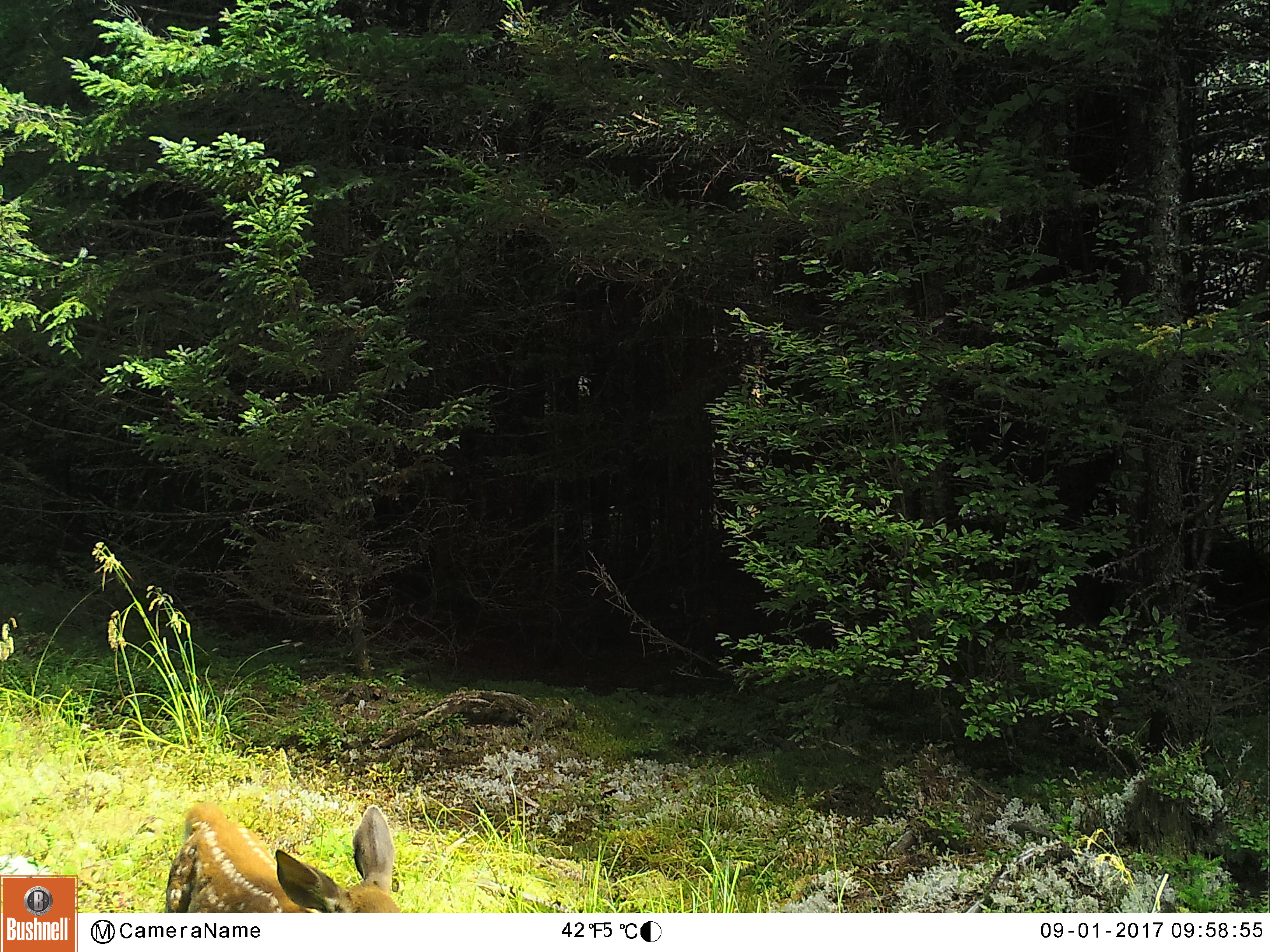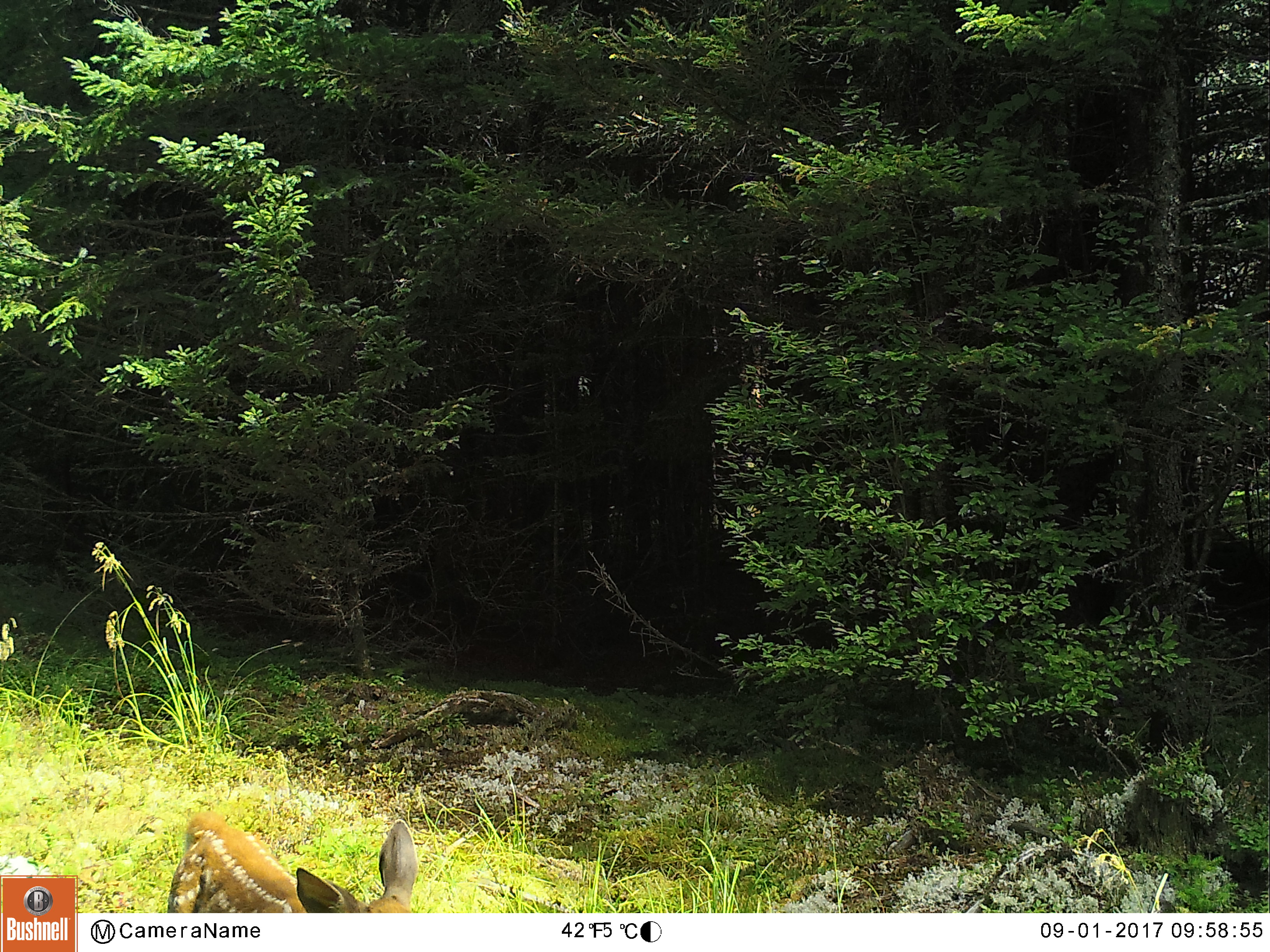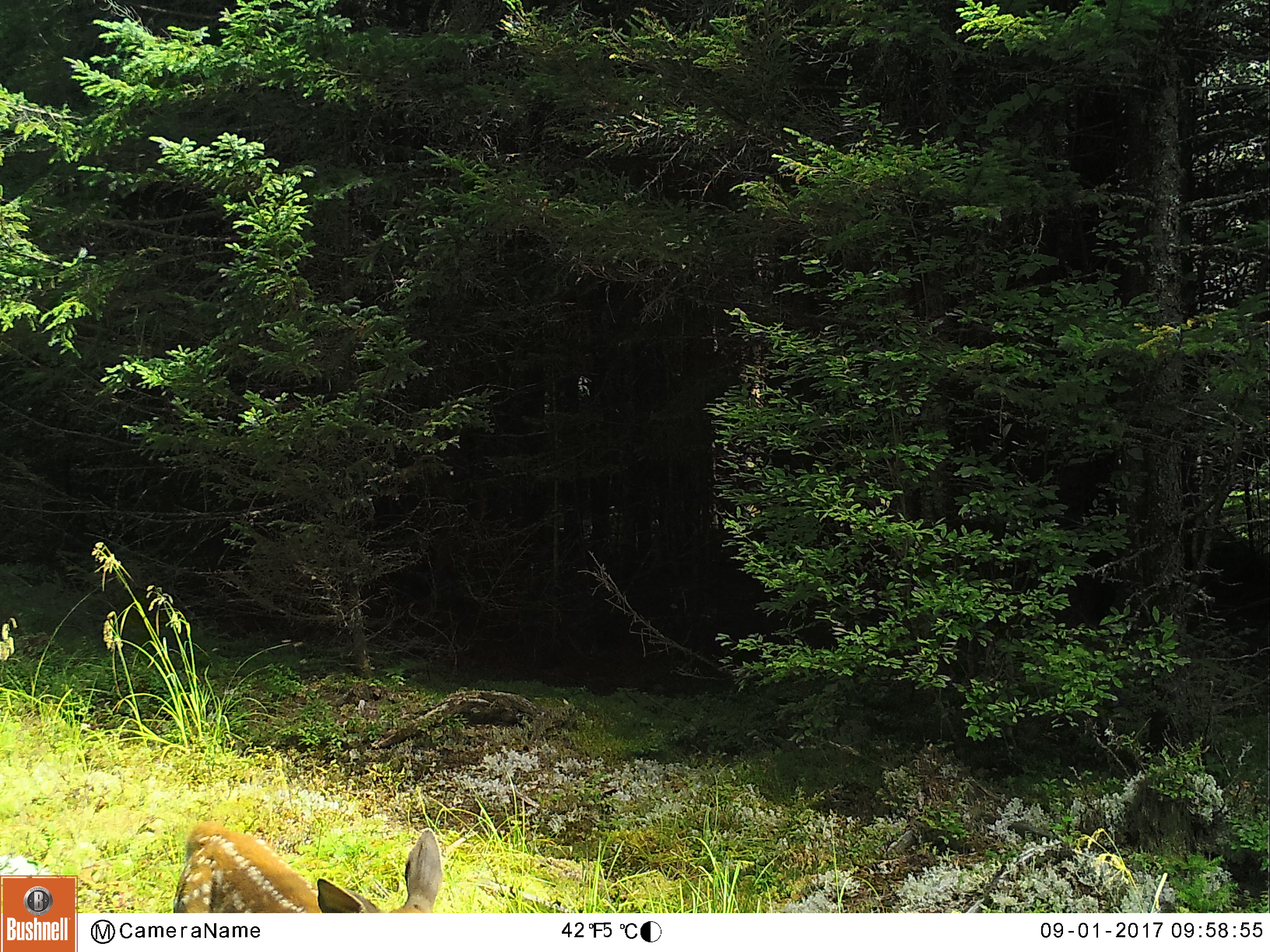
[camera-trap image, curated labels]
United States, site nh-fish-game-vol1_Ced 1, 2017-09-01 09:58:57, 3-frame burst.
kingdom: Animalia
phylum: Chordata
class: Mammalia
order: Artiodactyla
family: Cervidae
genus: Odocoileus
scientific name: Odocoileus virginianus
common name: white-tailed deer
White-tailed deer (Odocoileus virginianus).